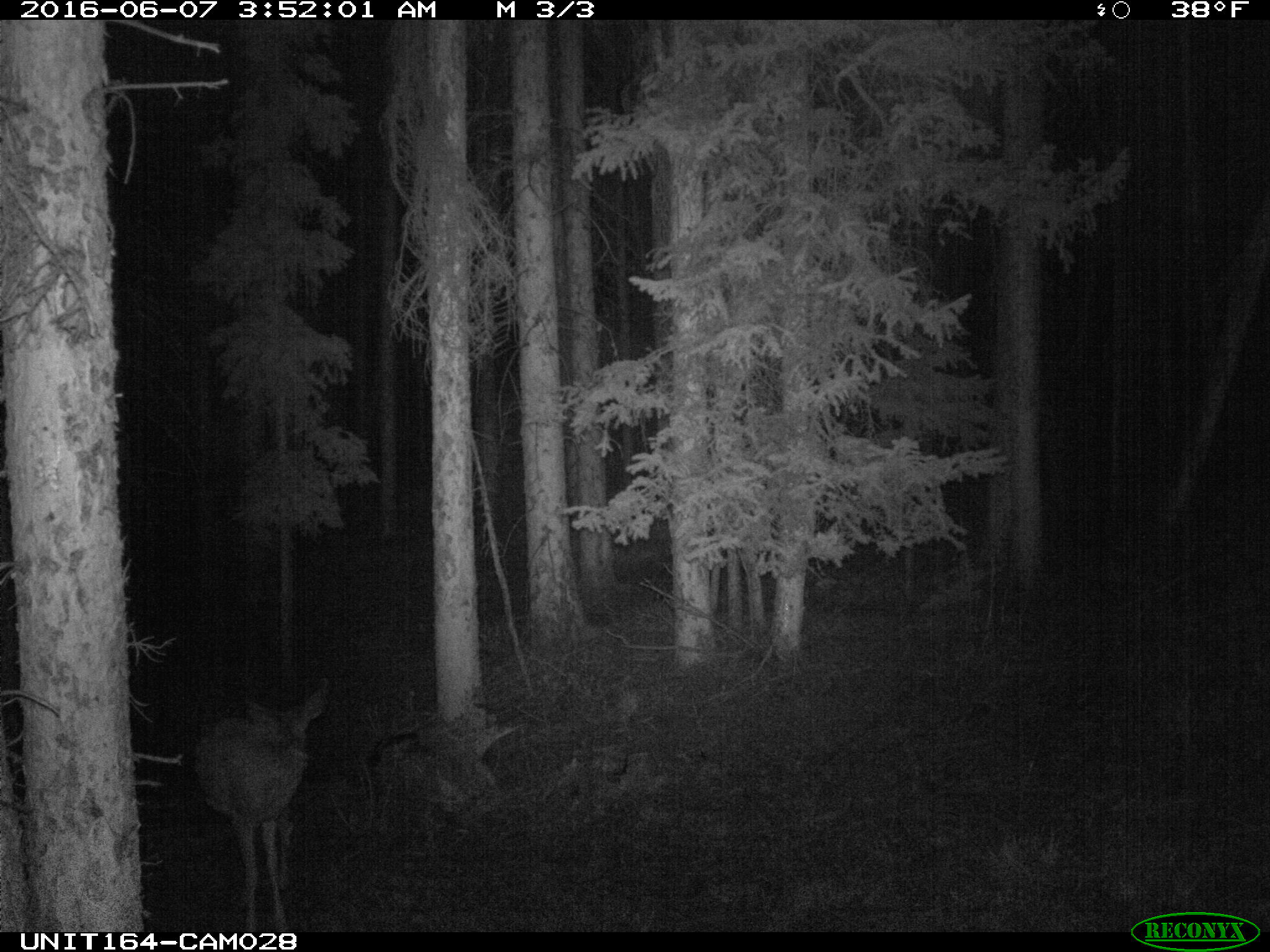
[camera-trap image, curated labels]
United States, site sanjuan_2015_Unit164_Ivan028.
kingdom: Animalia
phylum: Chordata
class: Mammalia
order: Artiodactyla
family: Cervidae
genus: Odocoileus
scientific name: Odocoileus hemionus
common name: mule deer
Odocoileus hemionus (mule deer).